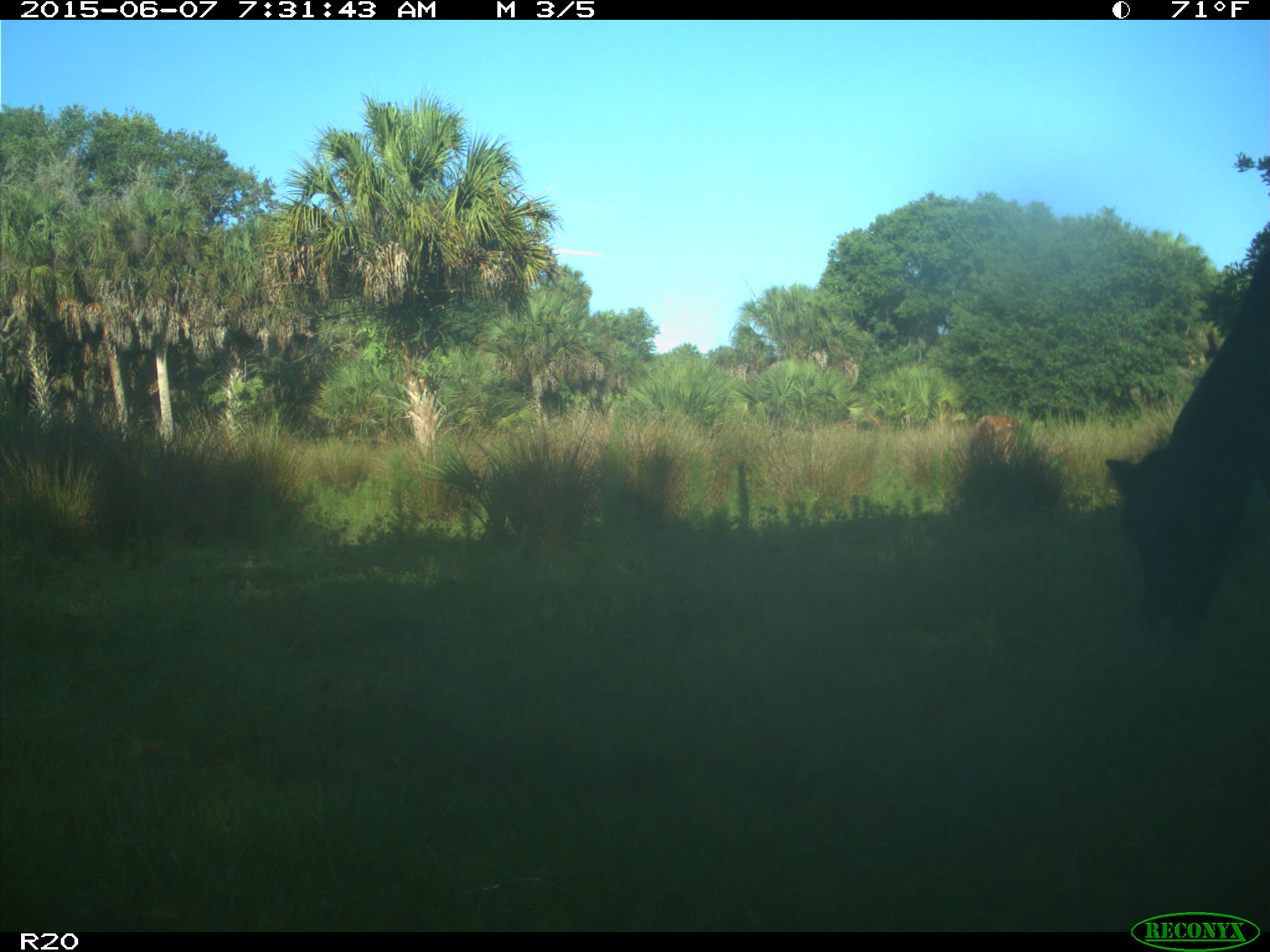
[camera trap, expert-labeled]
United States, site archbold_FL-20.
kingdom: Animalia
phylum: Chordata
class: Mammalia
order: Artiodactyla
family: Bovidae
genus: Bos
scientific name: Bos taurus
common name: domestic cow